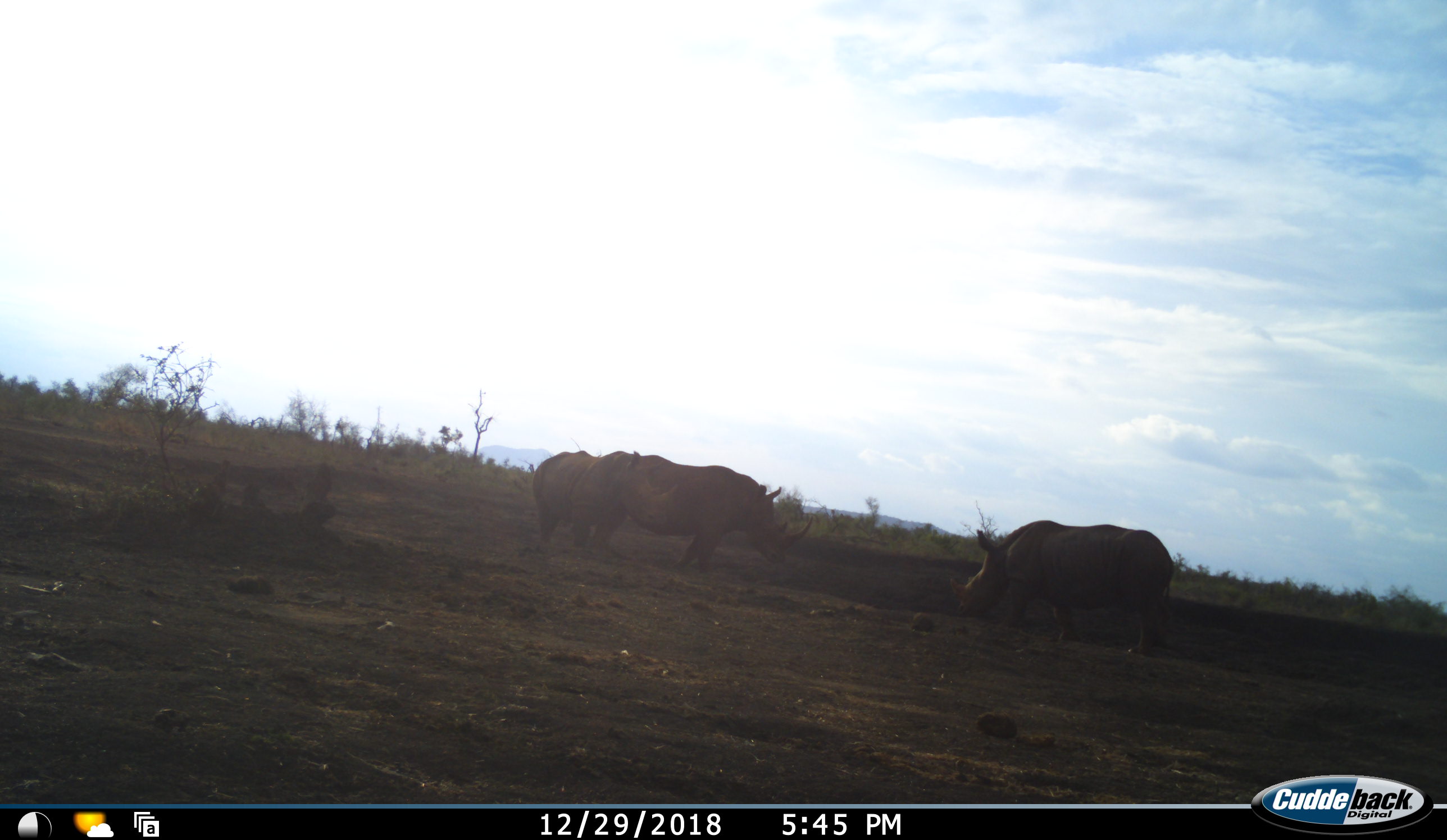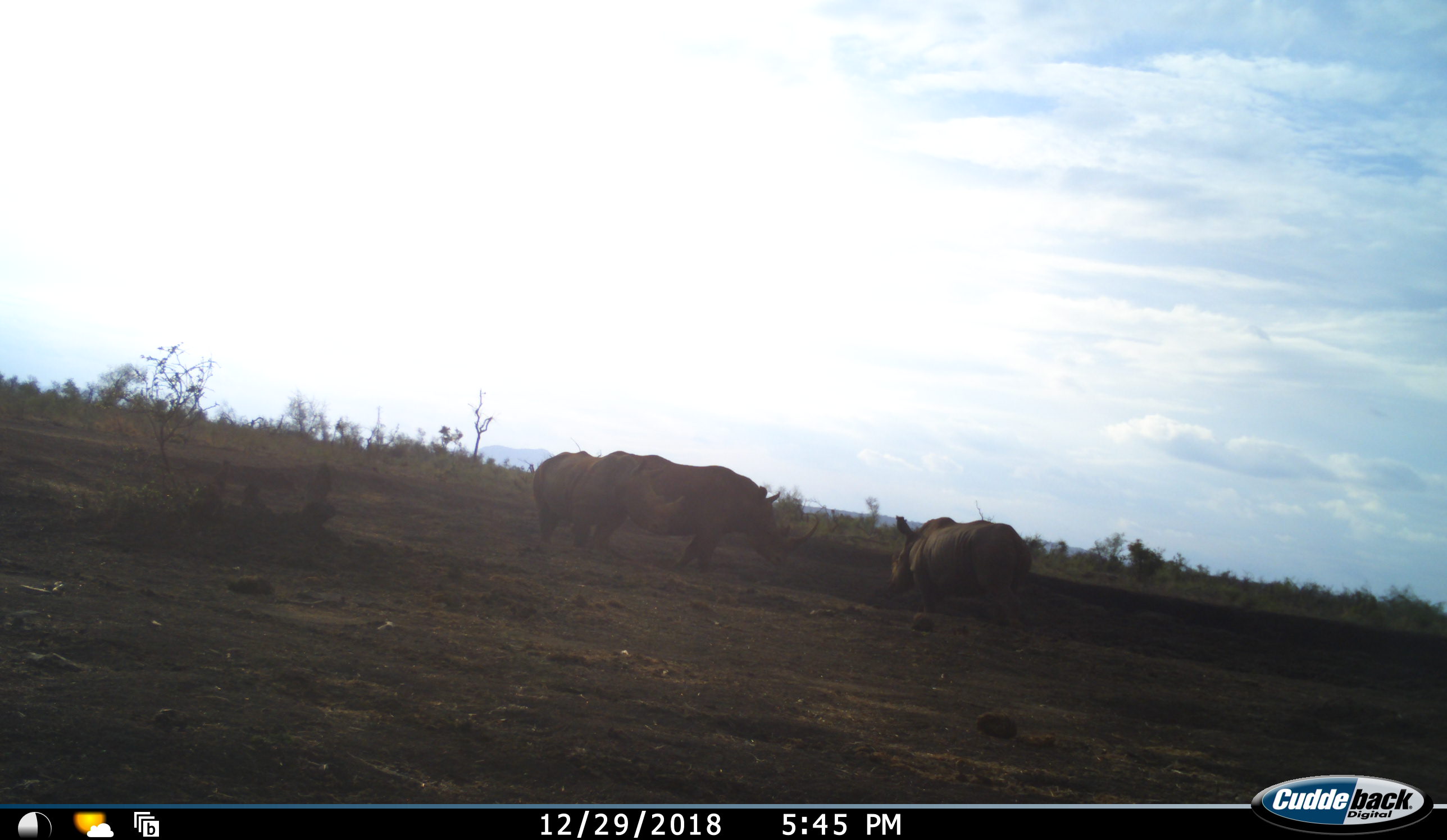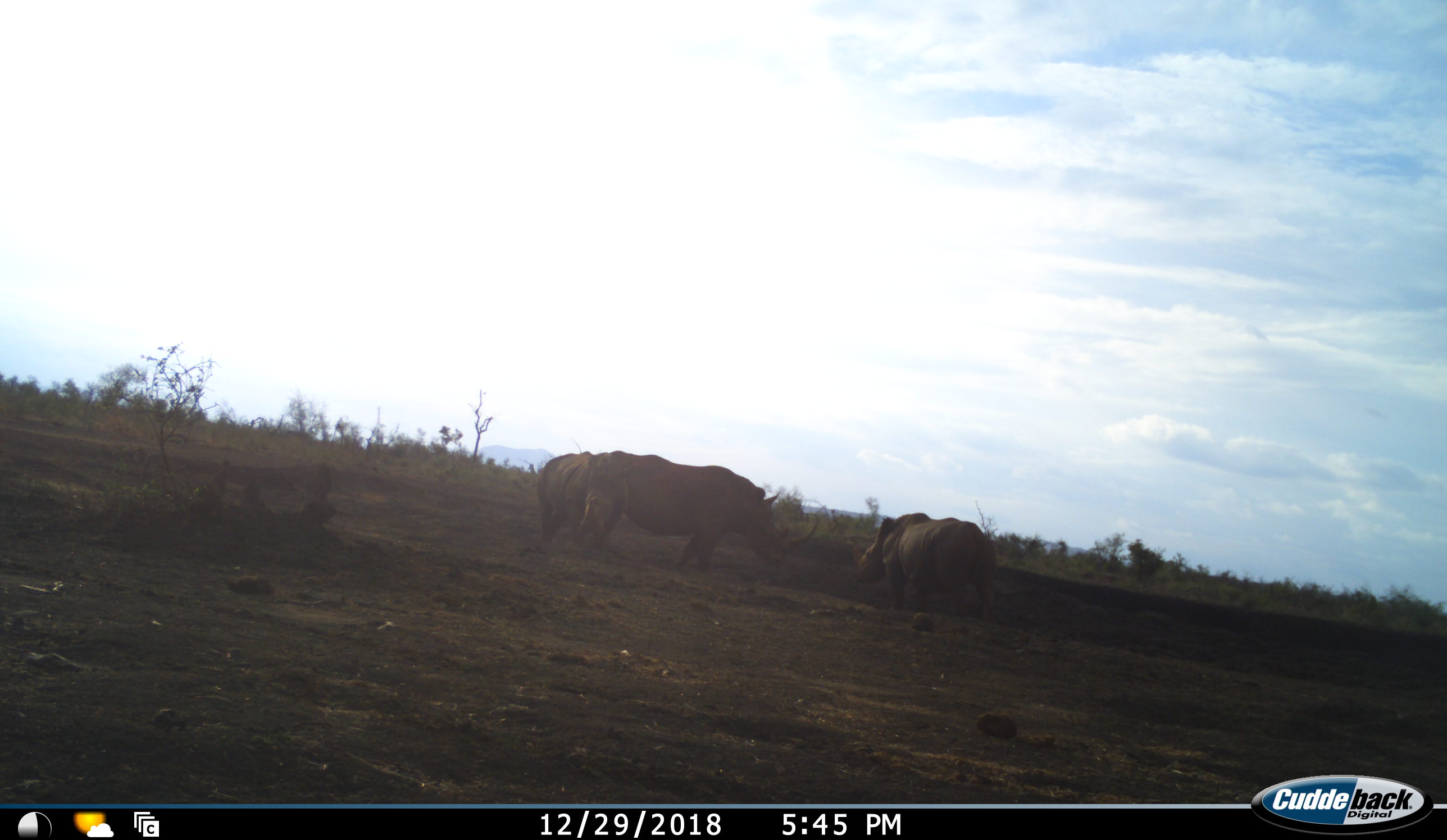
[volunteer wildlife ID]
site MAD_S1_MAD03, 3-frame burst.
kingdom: Animalia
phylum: Chordata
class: Mammalia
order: Perissodactyla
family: Rhinocerotidae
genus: Ceratotherium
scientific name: Ceratotherium simum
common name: white rhinoceros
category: rhinoceroswhite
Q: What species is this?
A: Rhinoceroswhite (white rhinoceros) (Ceratotherium simum).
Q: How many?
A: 3.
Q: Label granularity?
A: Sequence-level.